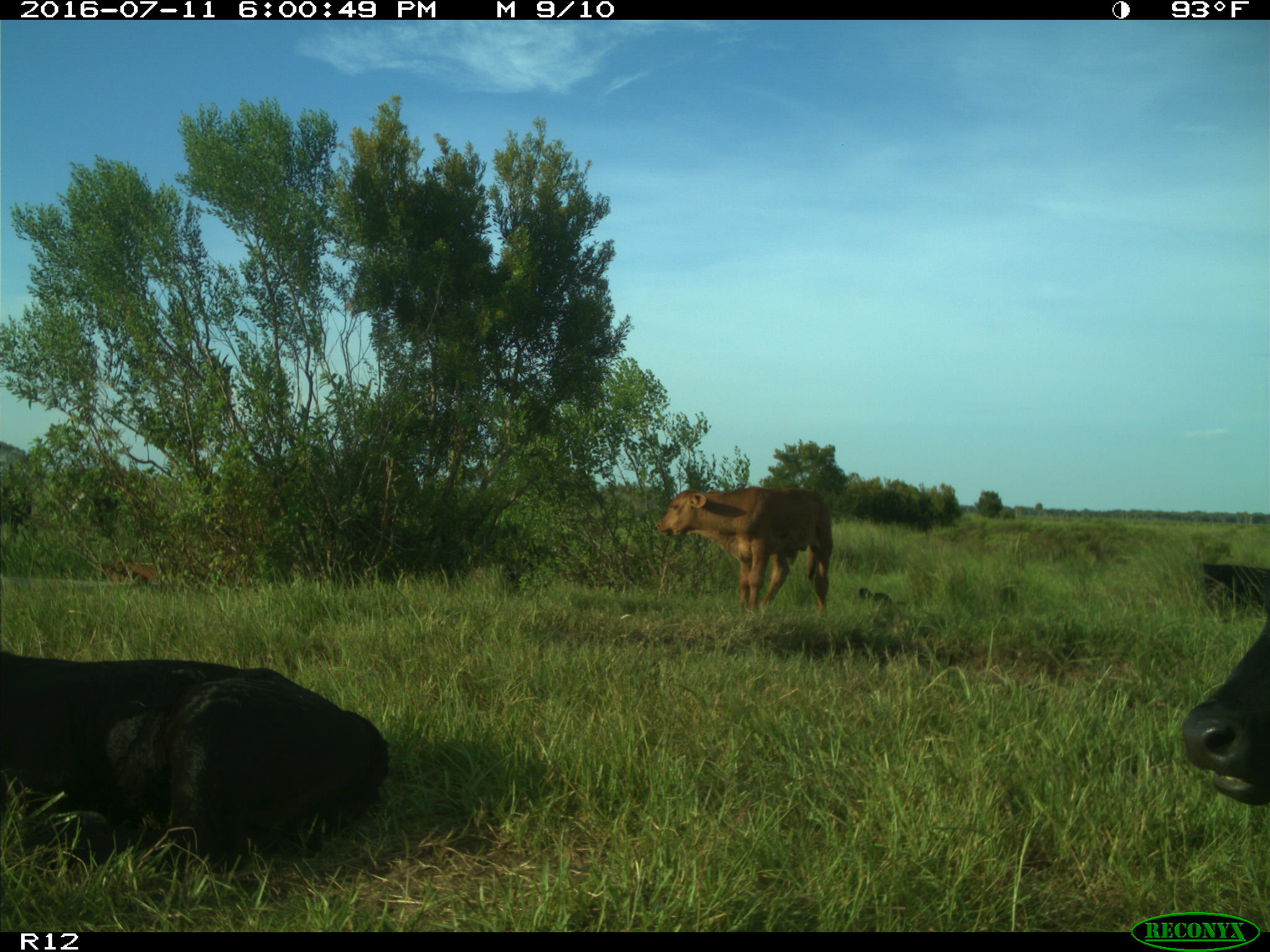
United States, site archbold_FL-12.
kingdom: Animalia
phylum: Chordata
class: Mammalia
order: Artiodactyla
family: Bovidae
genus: Bos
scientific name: Bos taurus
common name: domestic cow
Bos taurus (domestic cow).